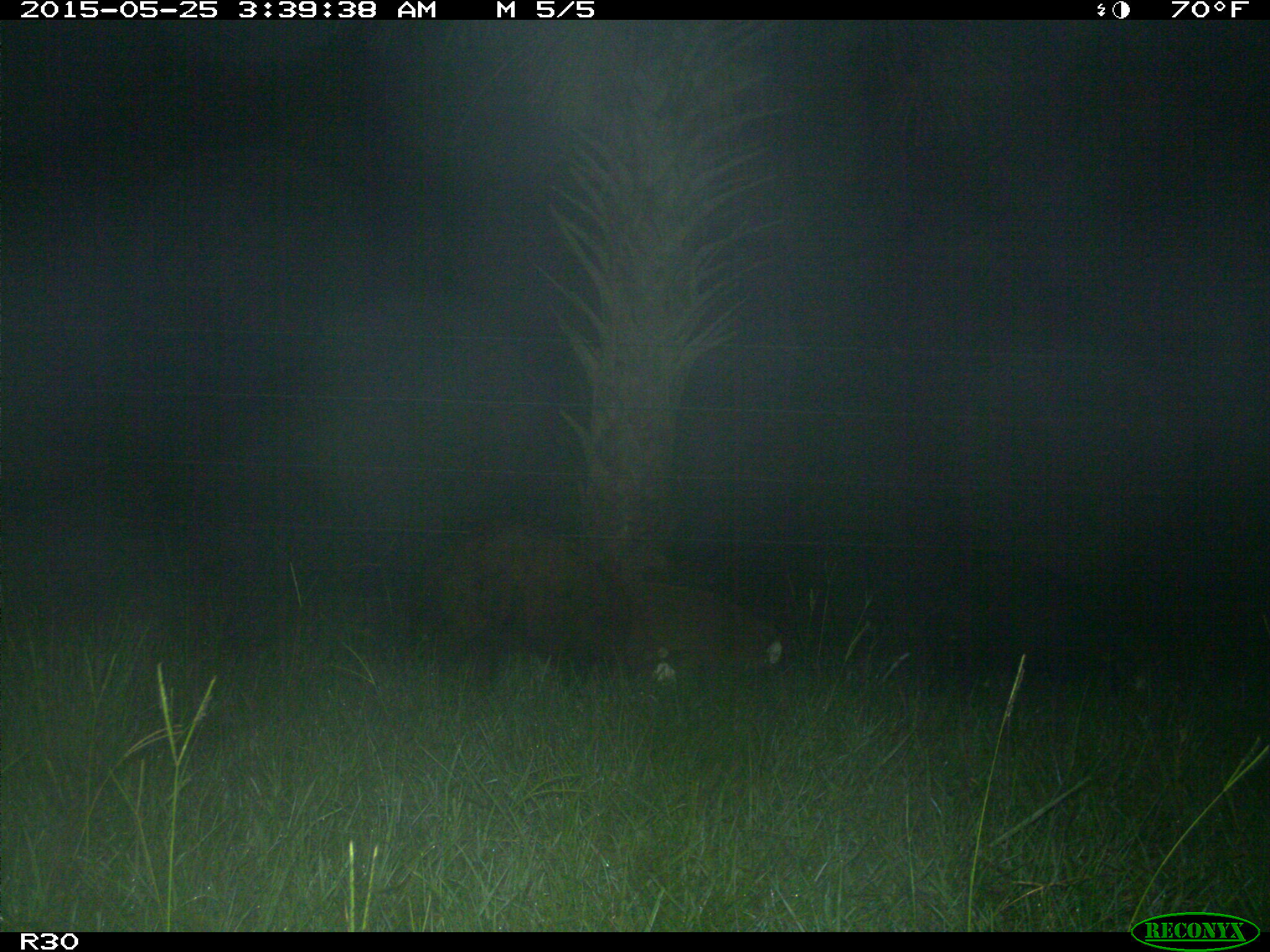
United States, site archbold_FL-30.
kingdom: Animalia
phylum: Chordata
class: Mammalia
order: Artiodactyla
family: Suidae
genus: Sus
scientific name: Sus scrofa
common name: wild boar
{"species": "Sus scrofa (wild boar)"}